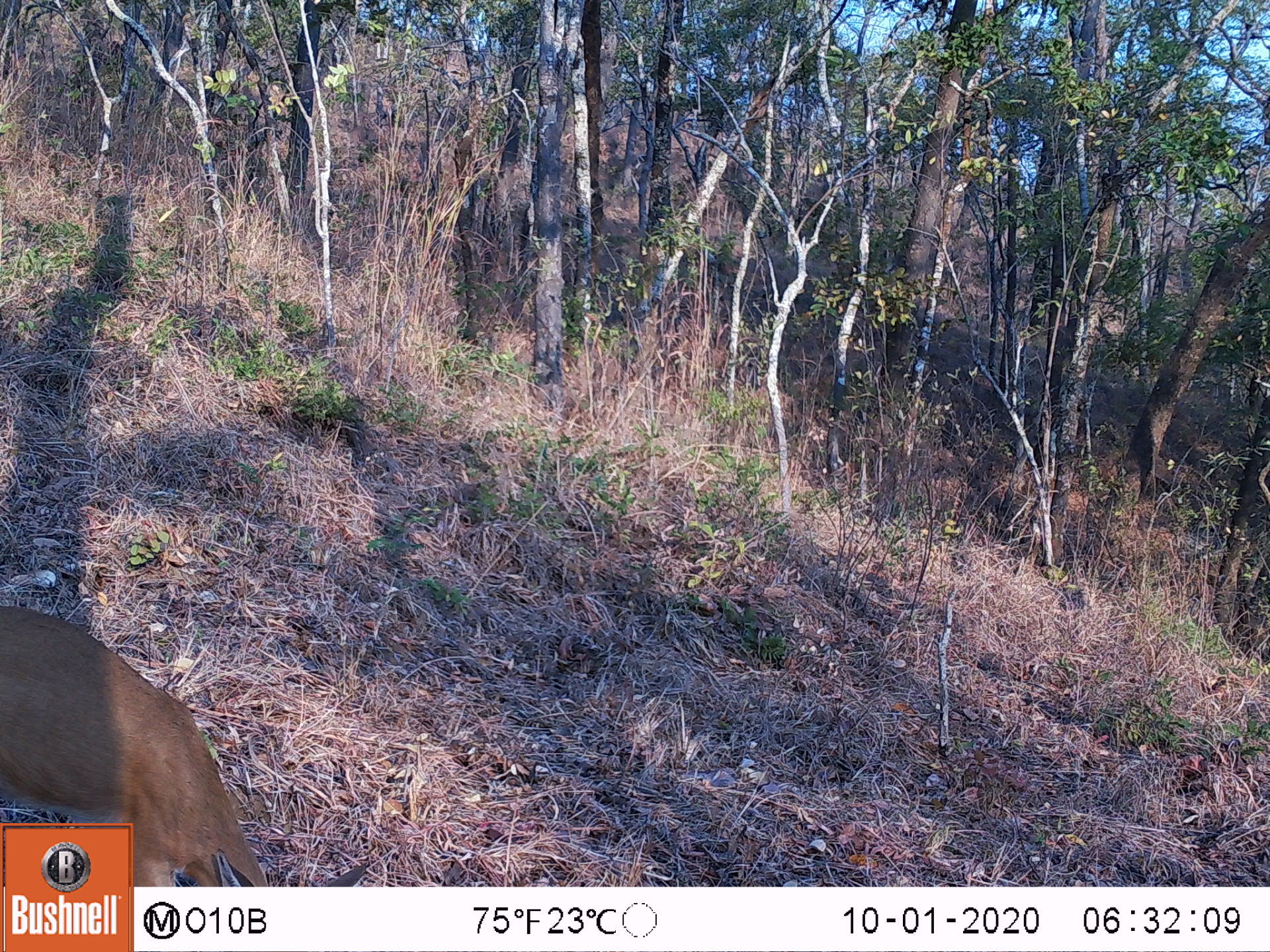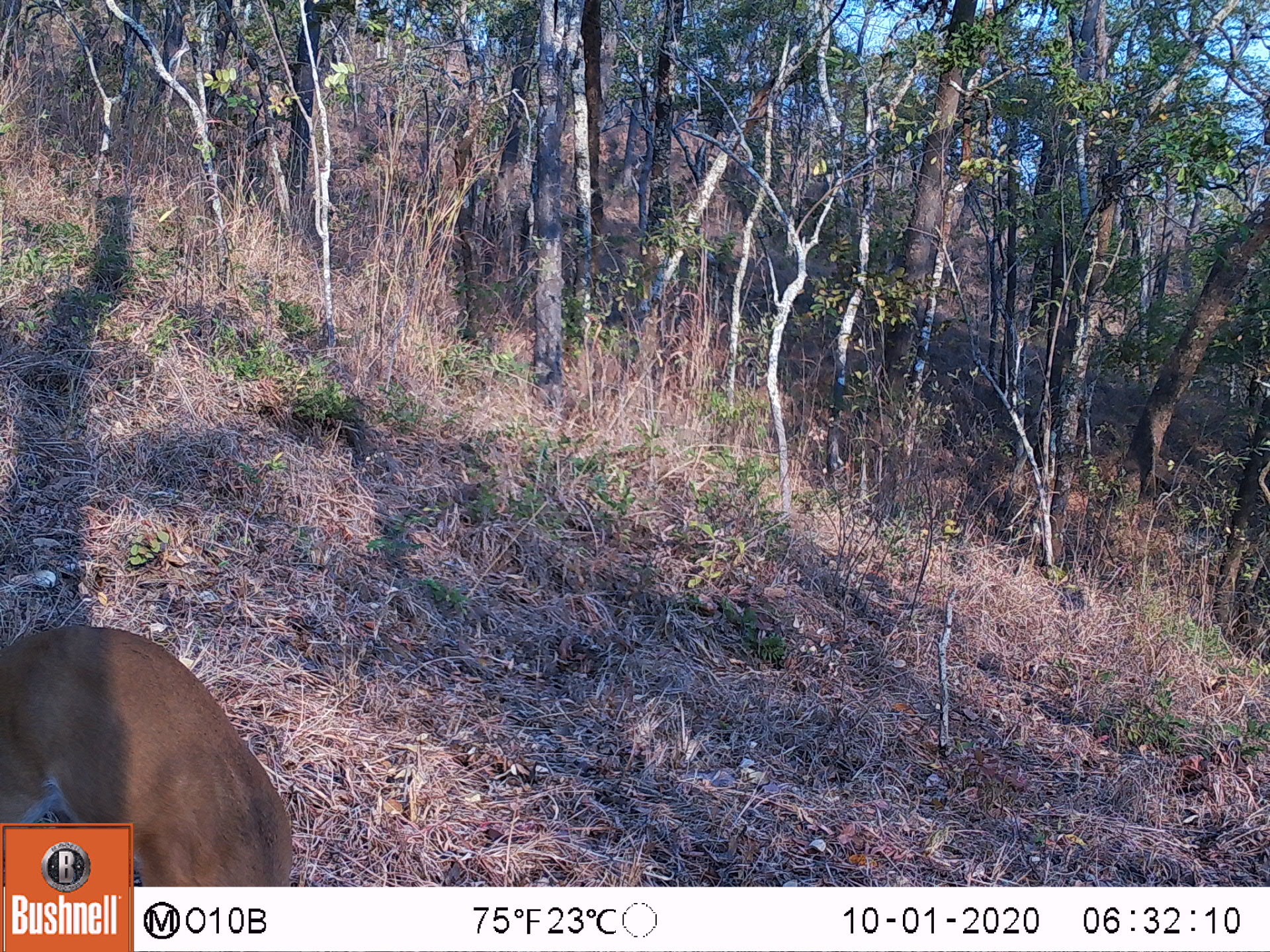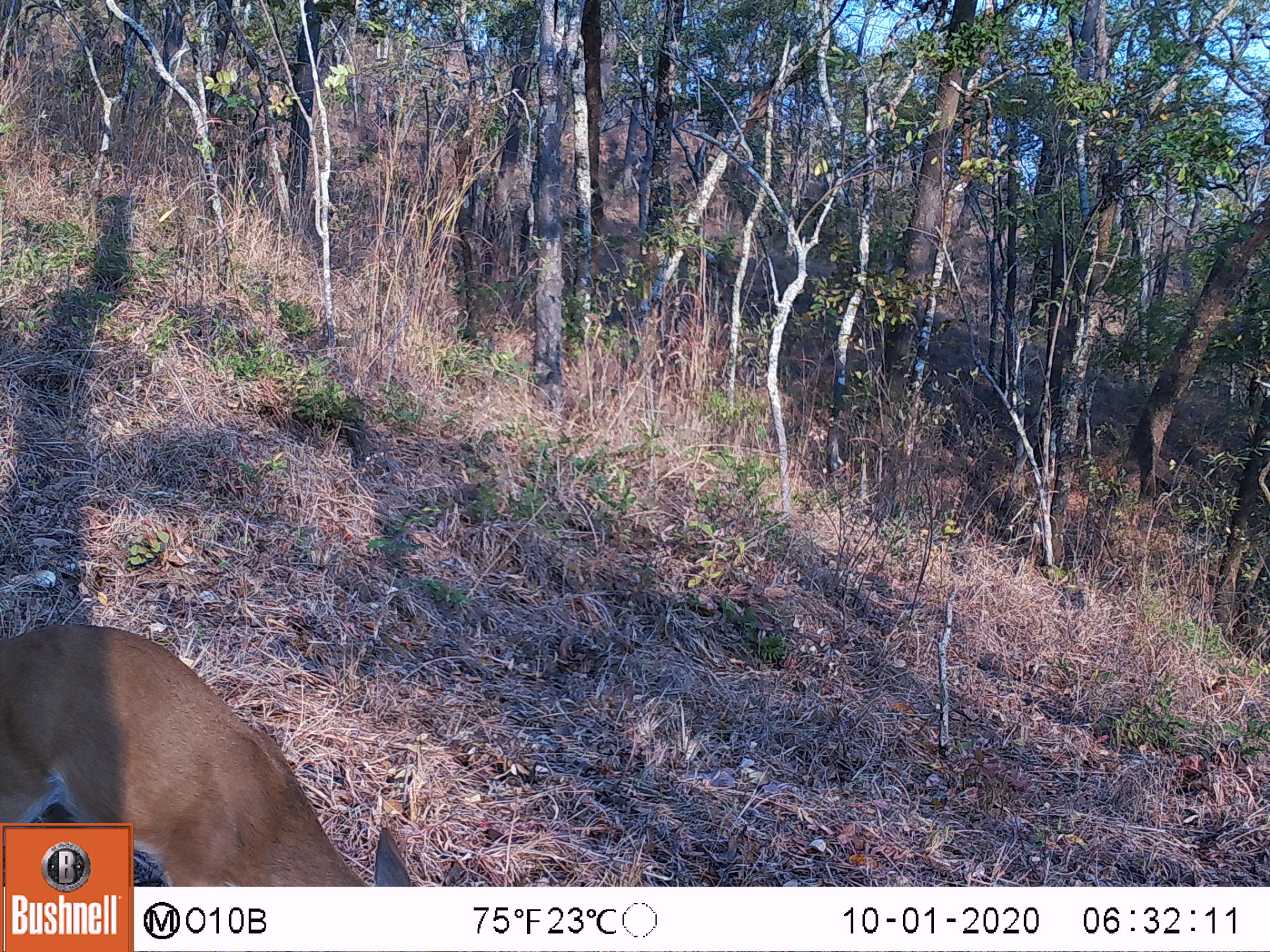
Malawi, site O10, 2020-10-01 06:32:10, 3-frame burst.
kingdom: Animalia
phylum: Chordata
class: Mammalia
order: Artiodactyla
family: Bovidae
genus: Sylvicapra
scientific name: Sylvicapra grimmia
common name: common duiker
Common duiker (Sylvicapra grimmia), count 1.